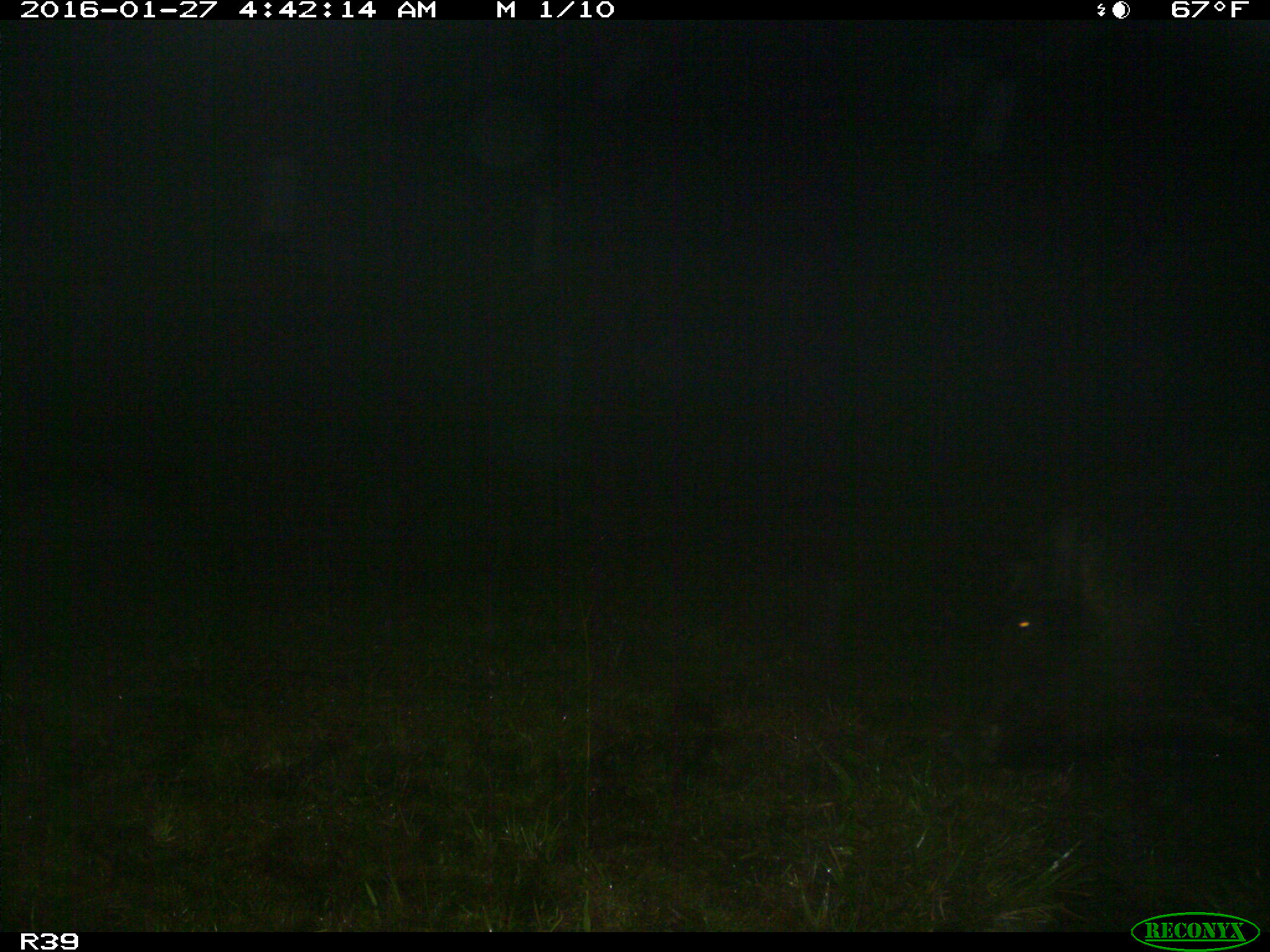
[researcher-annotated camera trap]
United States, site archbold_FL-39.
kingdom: Animalia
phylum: Chordata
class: Mammalia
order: Artiodactyla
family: Suidae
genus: Sus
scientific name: Sus scrofa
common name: wild boar